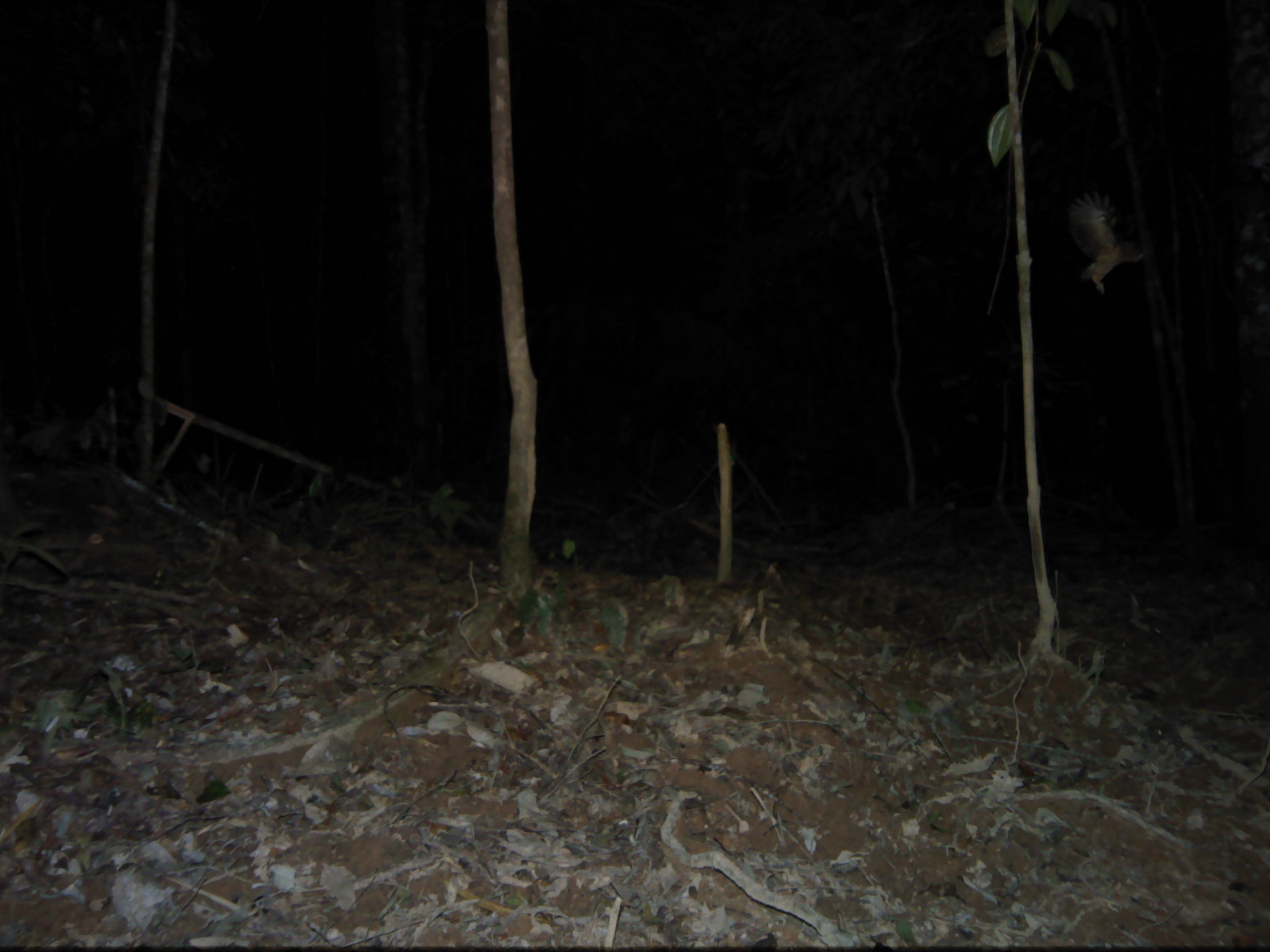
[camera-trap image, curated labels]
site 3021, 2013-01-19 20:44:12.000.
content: unidentified animal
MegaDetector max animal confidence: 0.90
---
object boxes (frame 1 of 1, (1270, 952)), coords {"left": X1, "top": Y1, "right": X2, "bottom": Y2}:
unknown: {"left": 1065, "top": 188, "right": 1145, "bottom": 295}